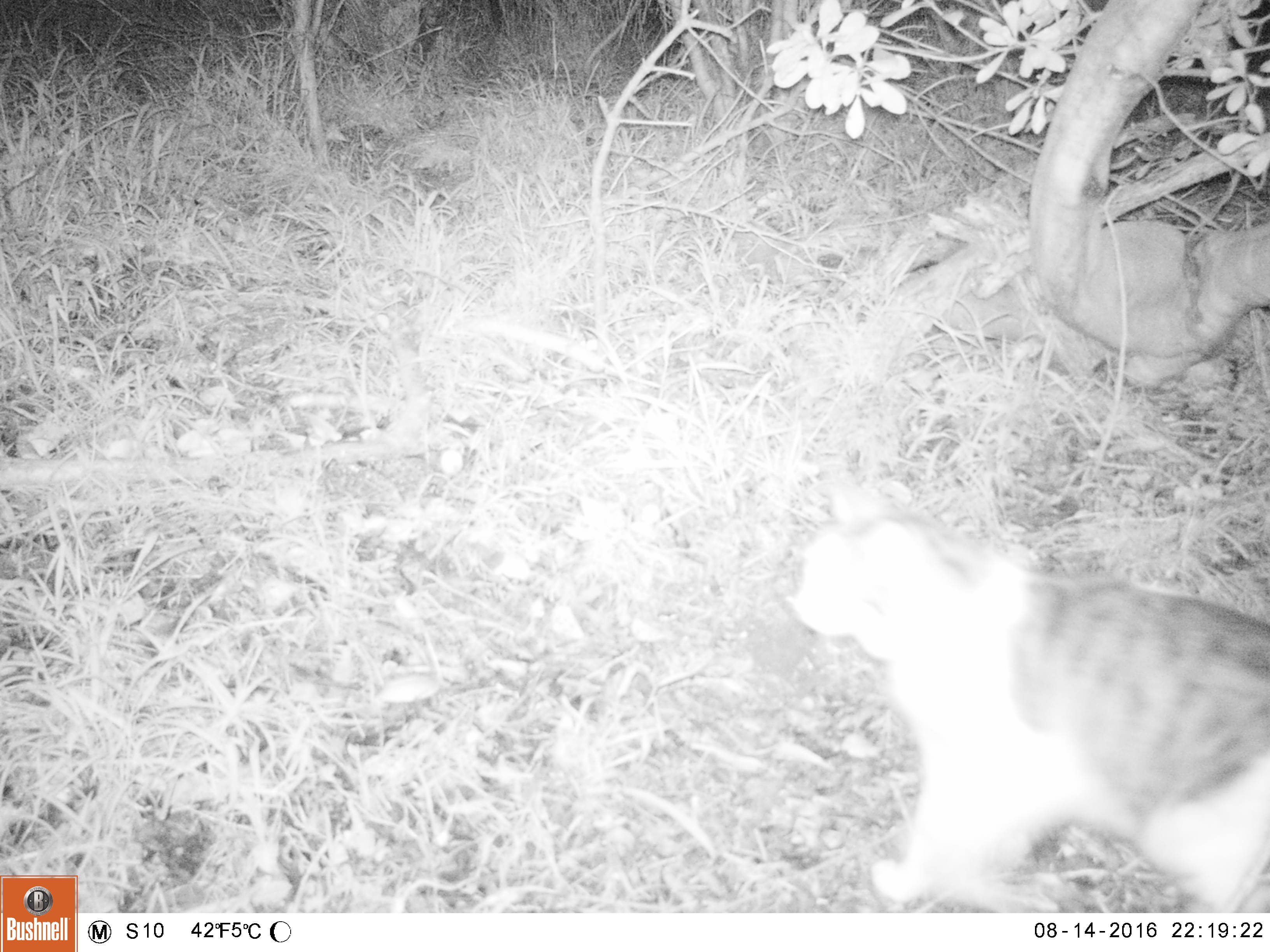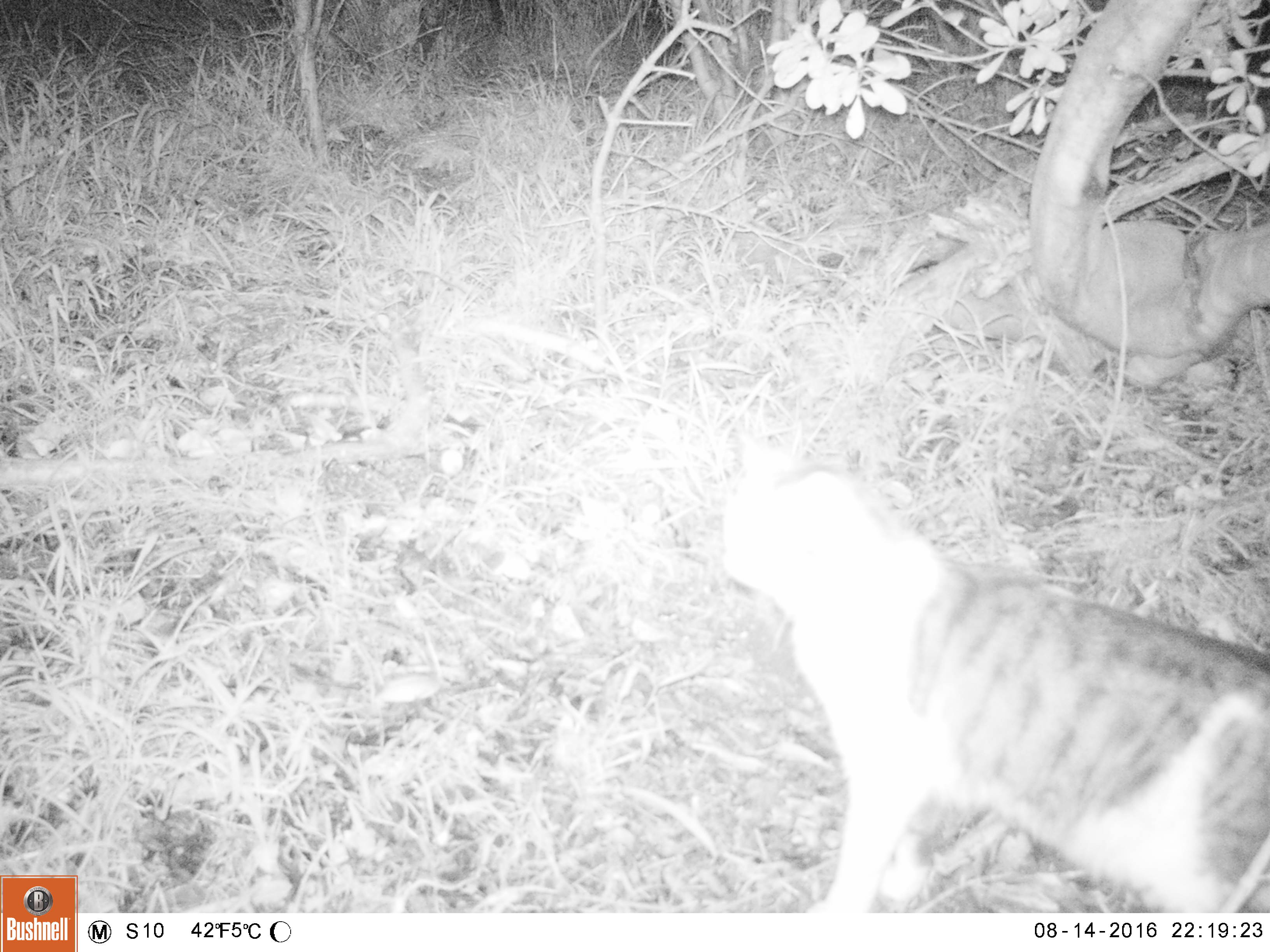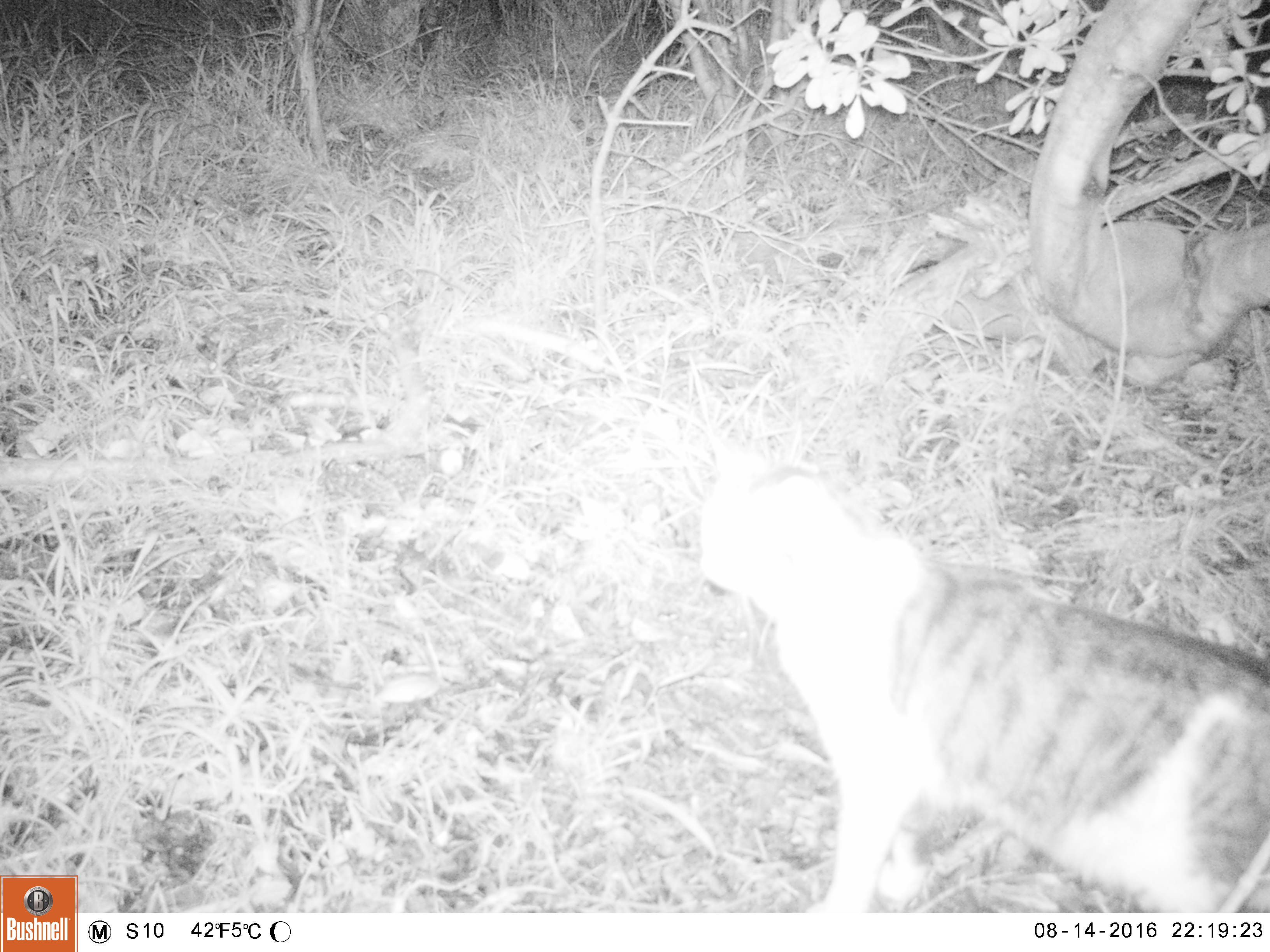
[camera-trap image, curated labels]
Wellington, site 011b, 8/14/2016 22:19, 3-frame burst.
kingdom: Animalia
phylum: Chordata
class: Mammalia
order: Carnivora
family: Felidae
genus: Felis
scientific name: Felis catus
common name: cat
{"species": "cat (Felis catus)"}